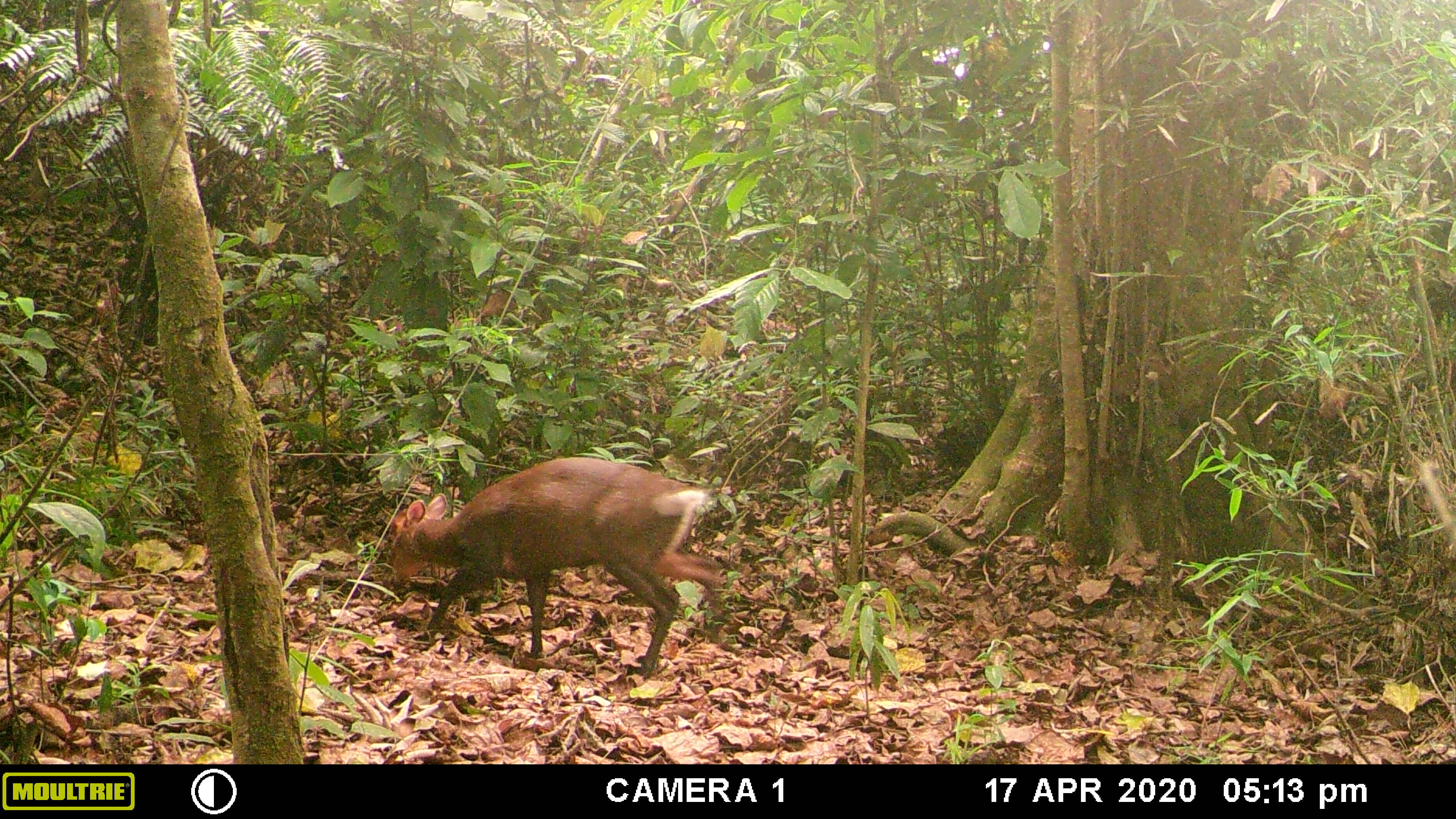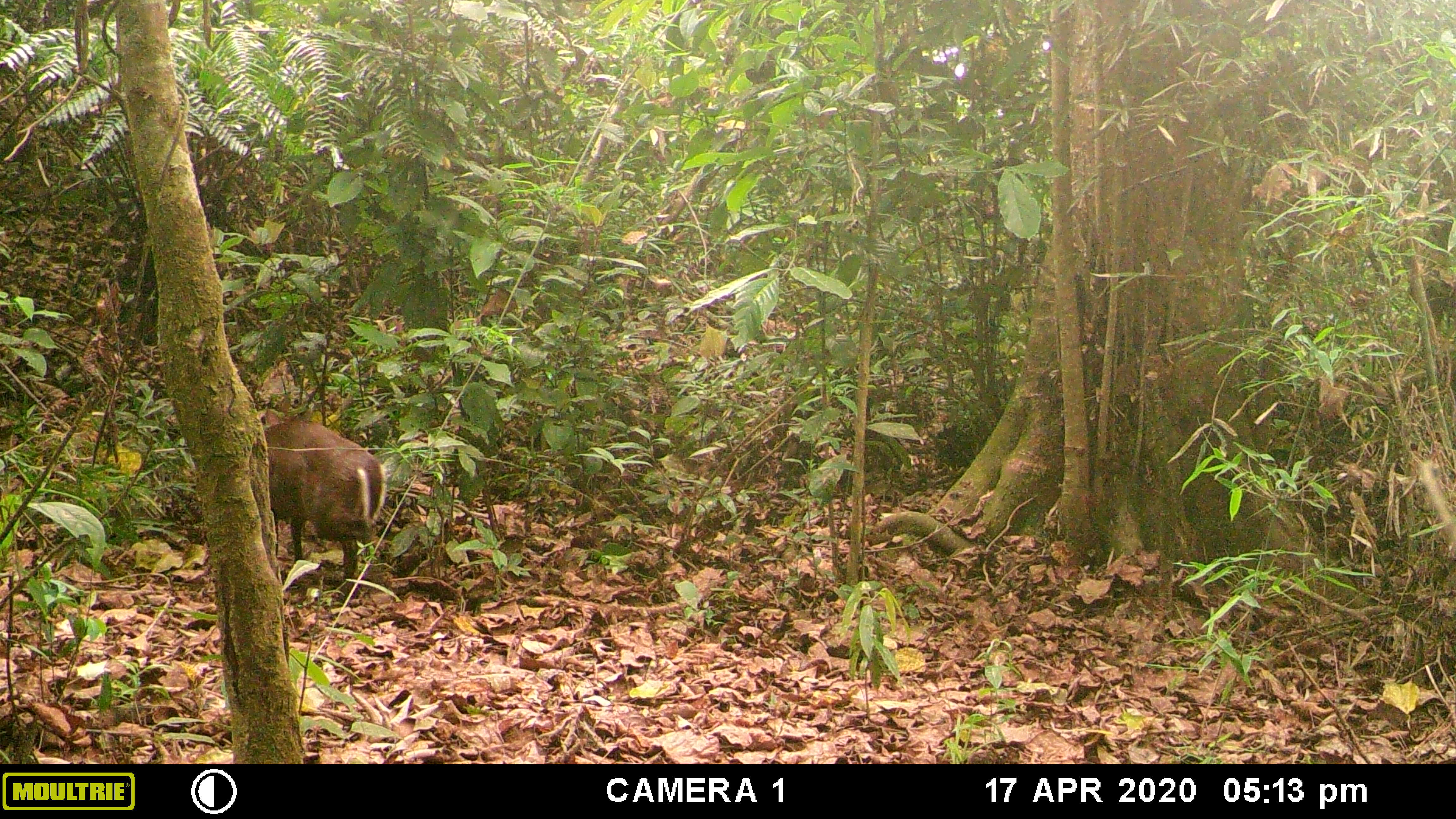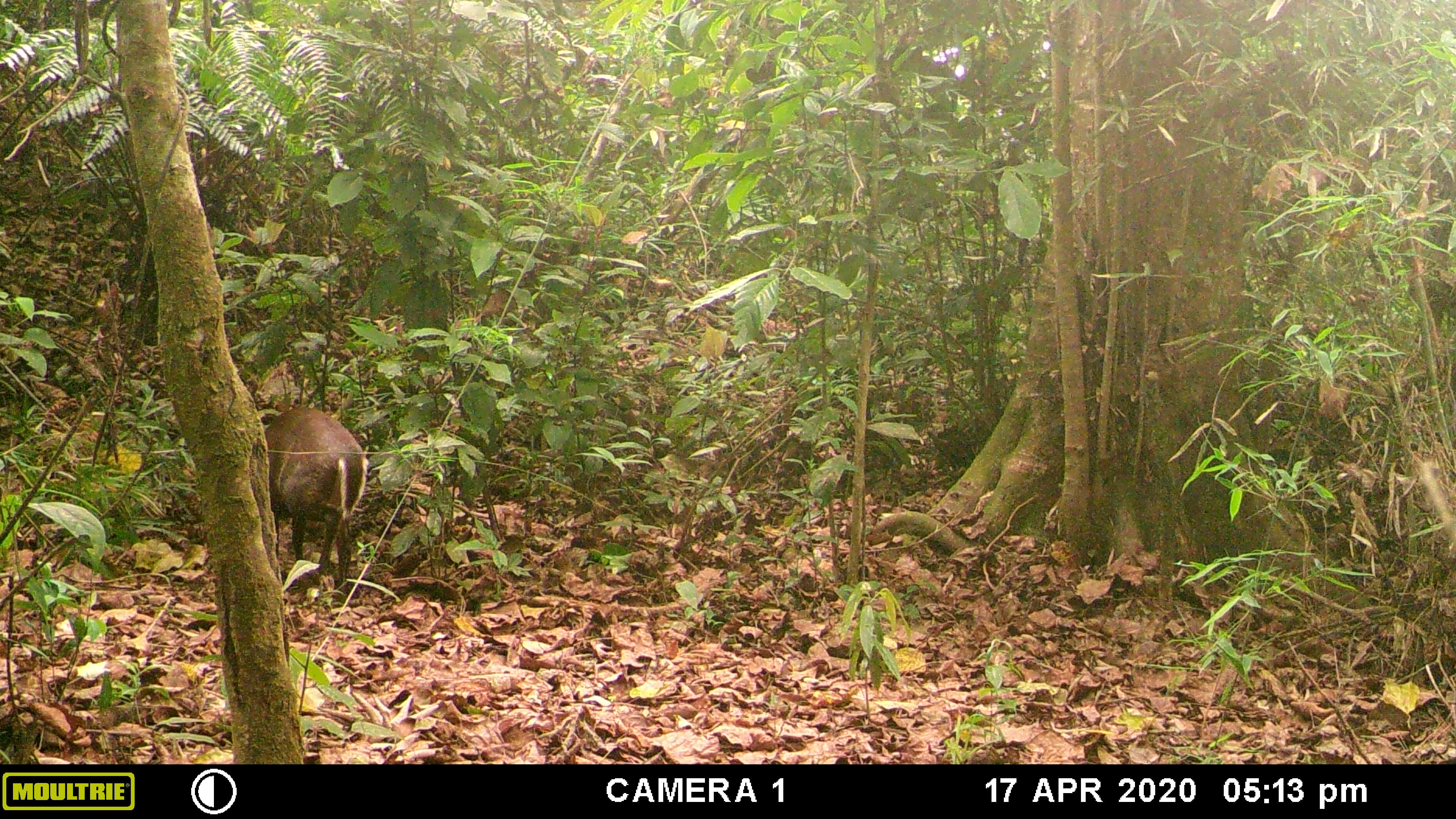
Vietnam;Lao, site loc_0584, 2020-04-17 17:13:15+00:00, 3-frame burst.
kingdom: Animalia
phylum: Chordata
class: Mammalia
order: Artiodactyla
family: Cervidae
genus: Muntiacus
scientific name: Muntiacus rooseveltorum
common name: roosevelt's muntjac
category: roosevelts muntjac group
Roosevelts muntjac group (roosevelt's muntjac) (Muntiacus rooseveltorum). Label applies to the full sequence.